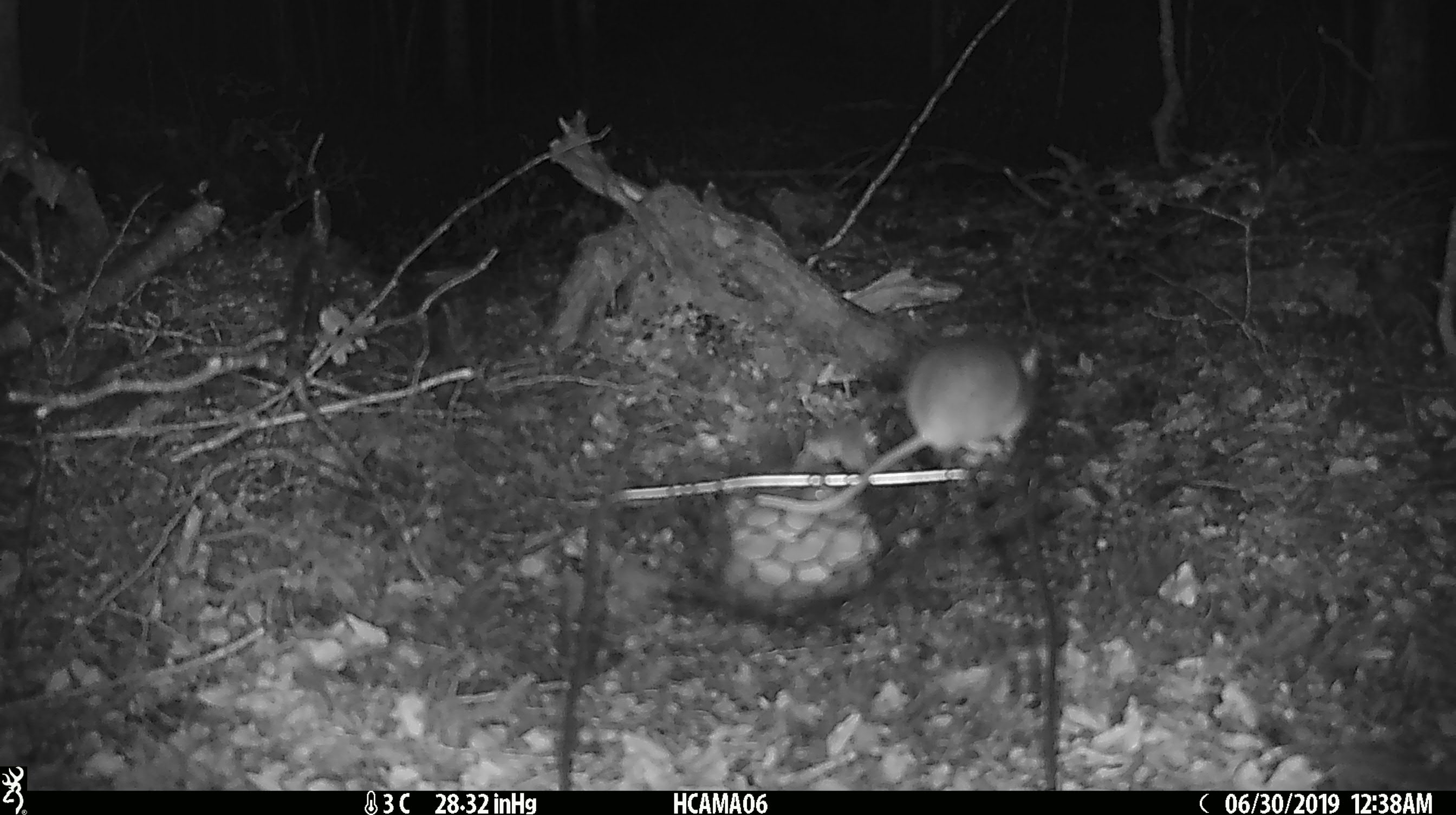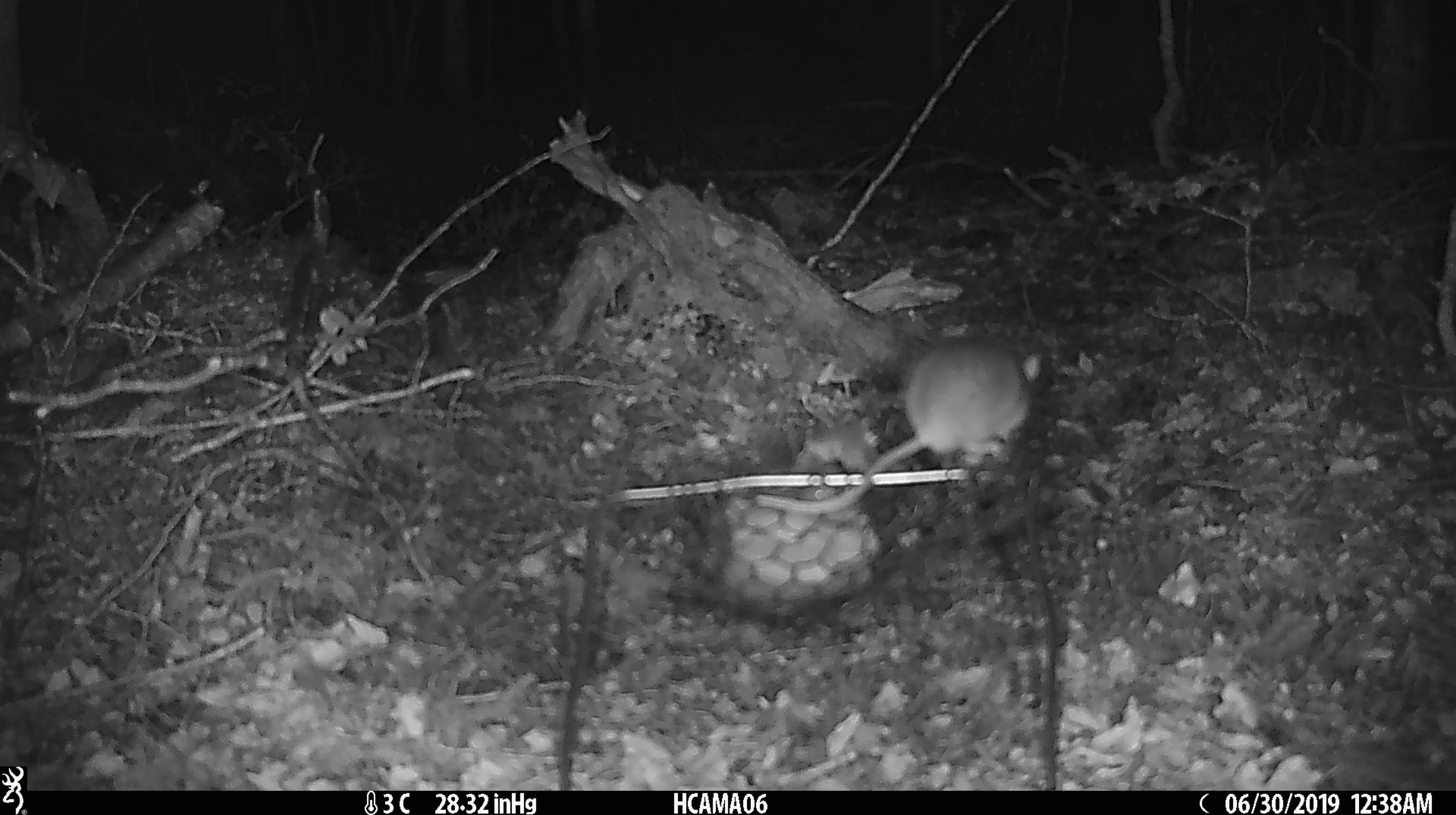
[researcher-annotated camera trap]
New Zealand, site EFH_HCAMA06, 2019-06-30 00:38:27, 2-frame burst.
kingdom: Animalia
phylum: Chordata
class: Mammalia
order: Rodentia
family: Muridae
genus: Mus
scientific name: Mus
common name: mouse